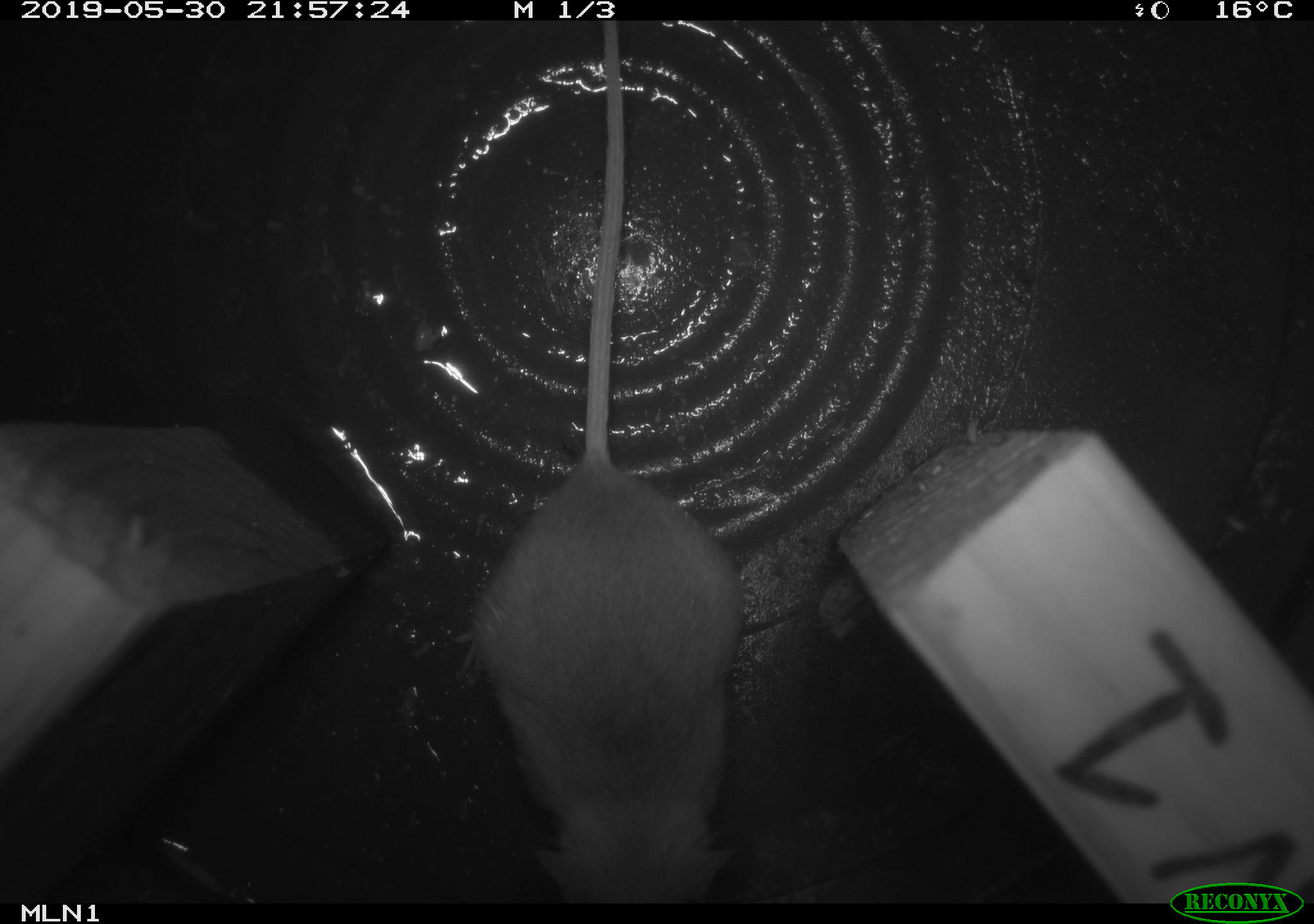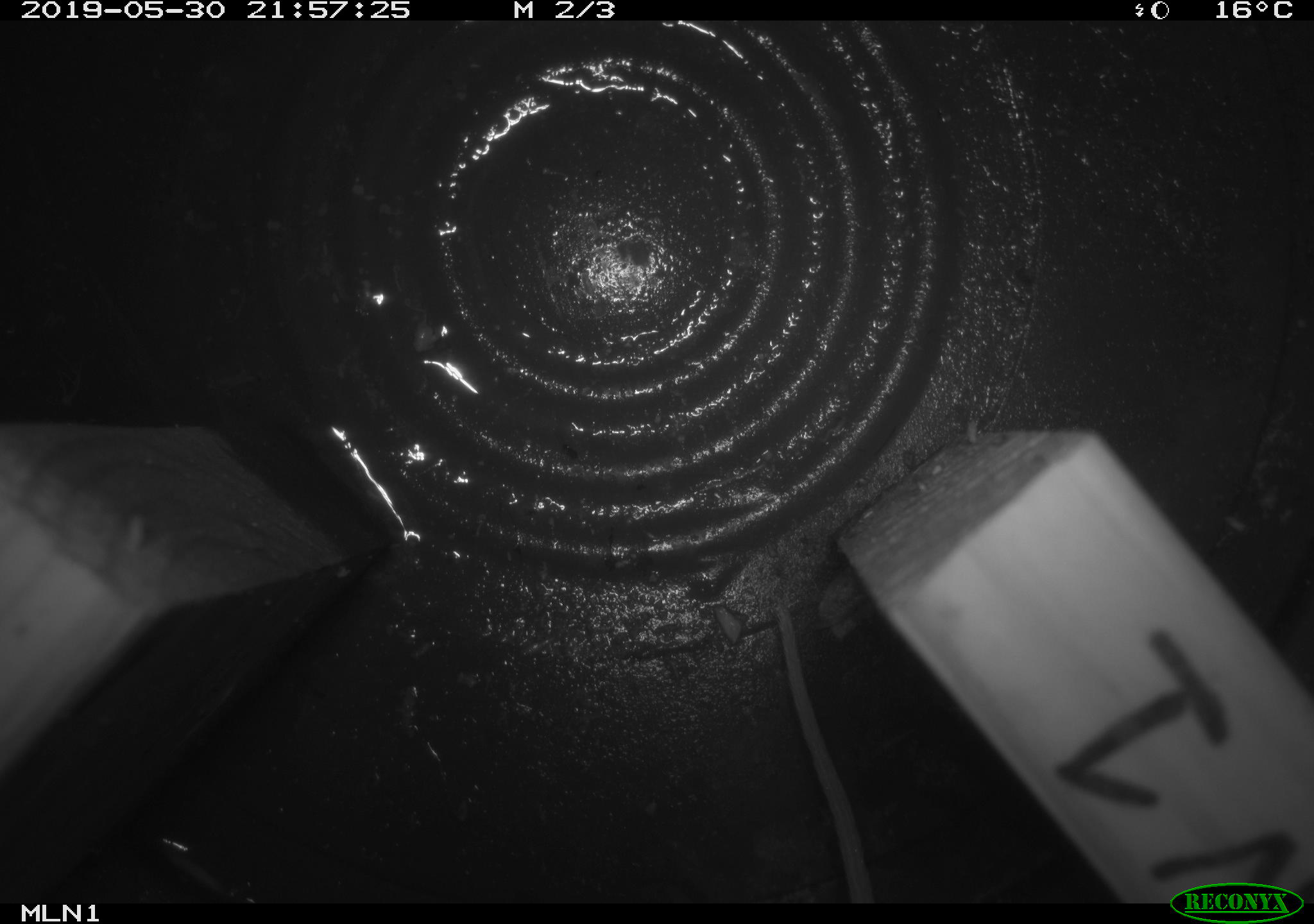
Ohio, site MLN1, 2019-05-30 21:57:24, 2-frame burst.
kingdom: Animalia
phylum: Chordata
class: Mammalia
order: Rodentia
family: Cricetidae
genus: Peromyscus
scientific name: Peromyscus leucopus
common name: white-footed mouse